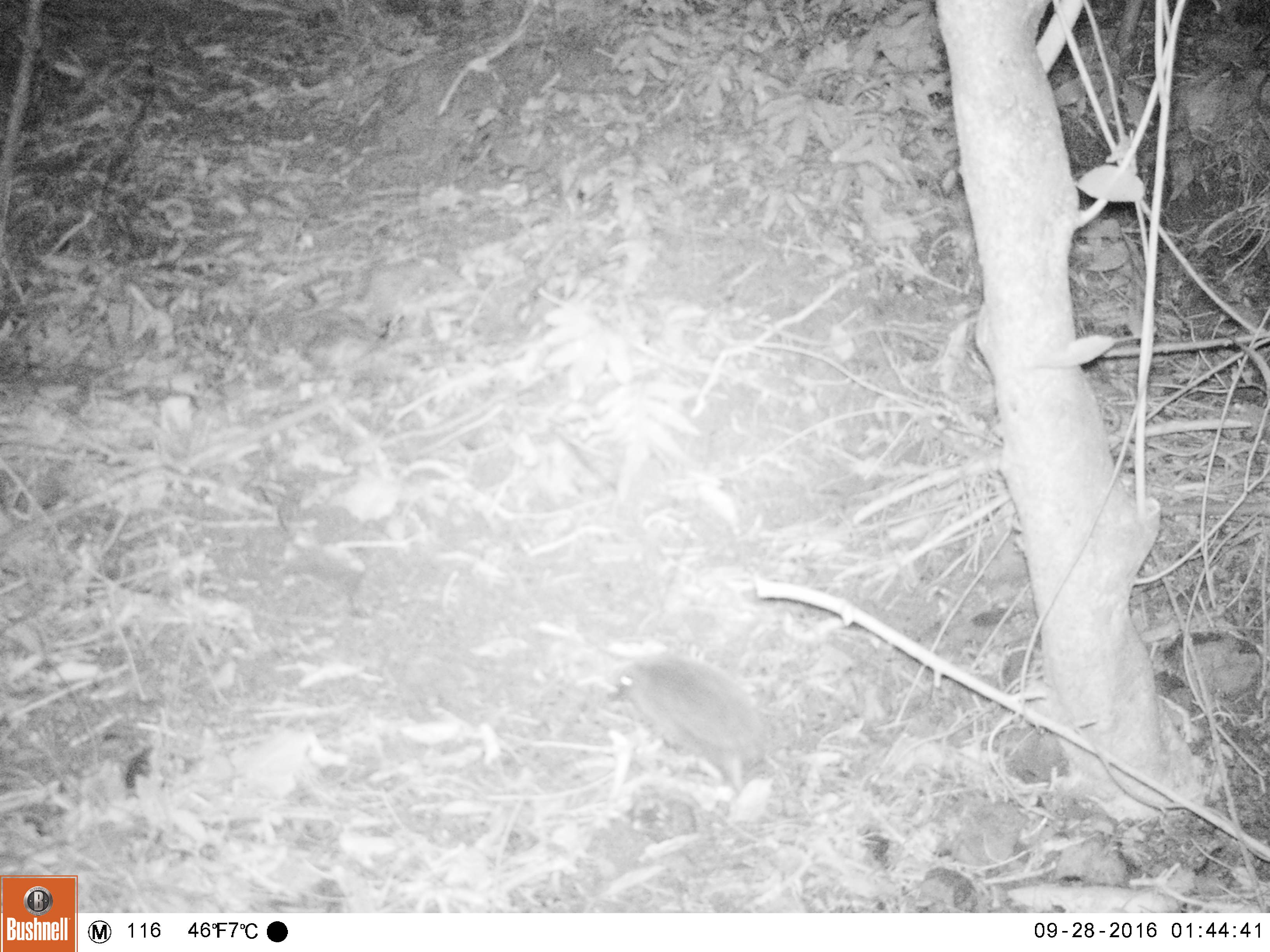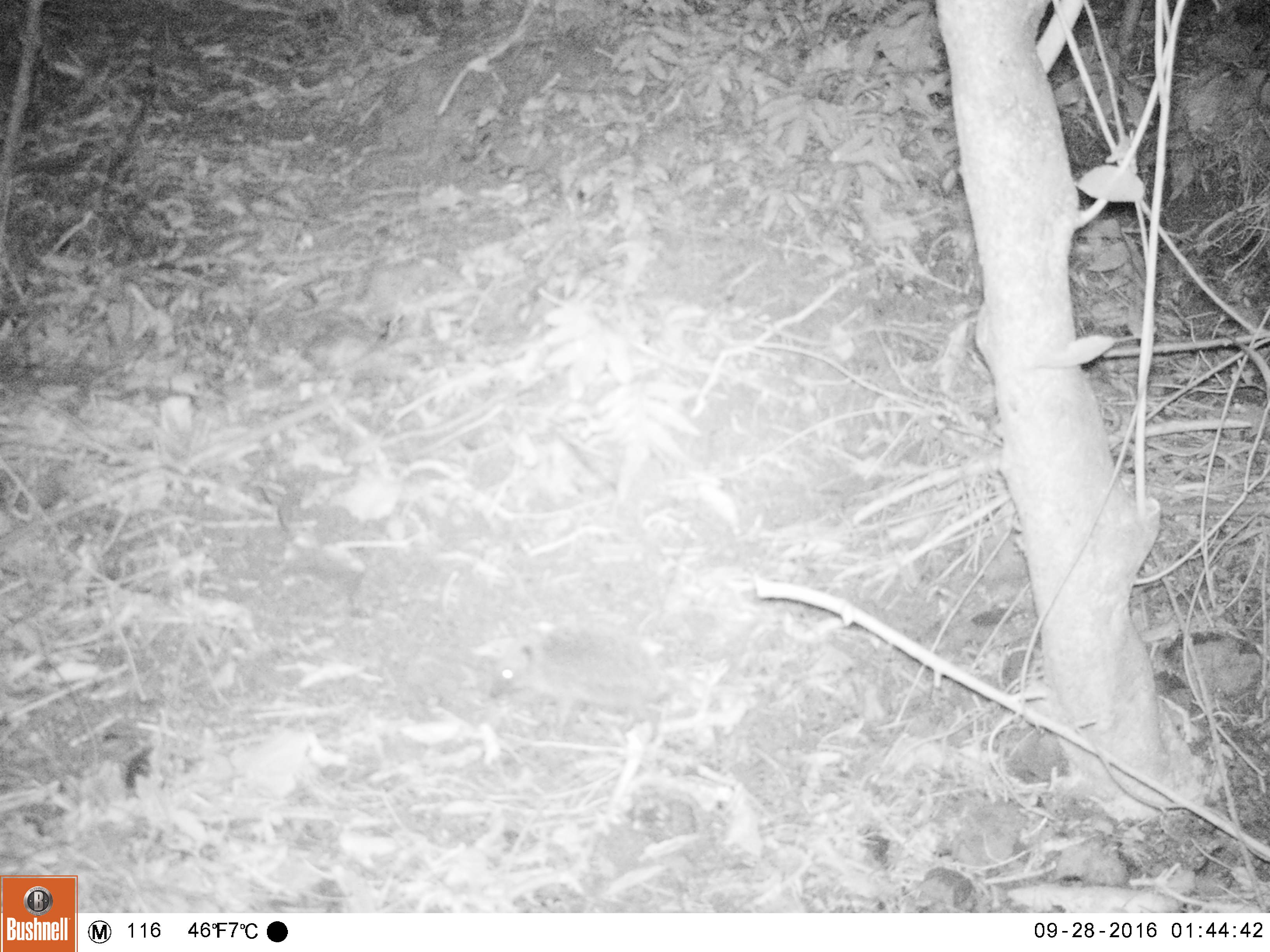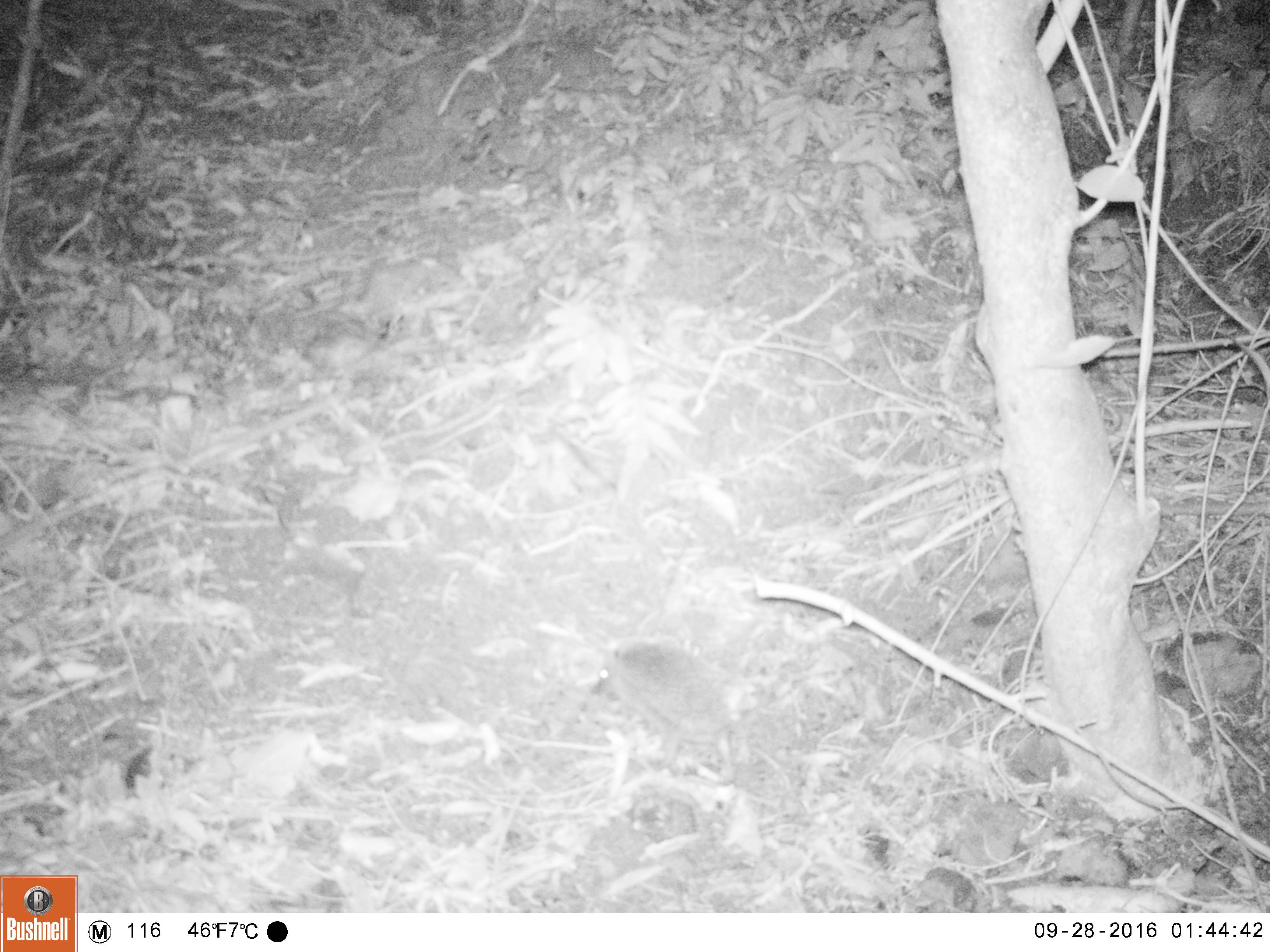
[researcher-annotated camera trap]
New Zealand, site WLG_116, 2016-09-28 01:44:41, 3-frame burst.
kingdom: Animalia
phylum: Chordata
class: Mammalia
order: Eulipotyphla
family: Erinaceidae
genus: Erinaceus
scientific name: Erinaceus europaeus europaeus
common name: european hedgehog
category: hedgehog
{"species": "hedgehog (european hedgehog) (Erinaceus europaeus europaeus)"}